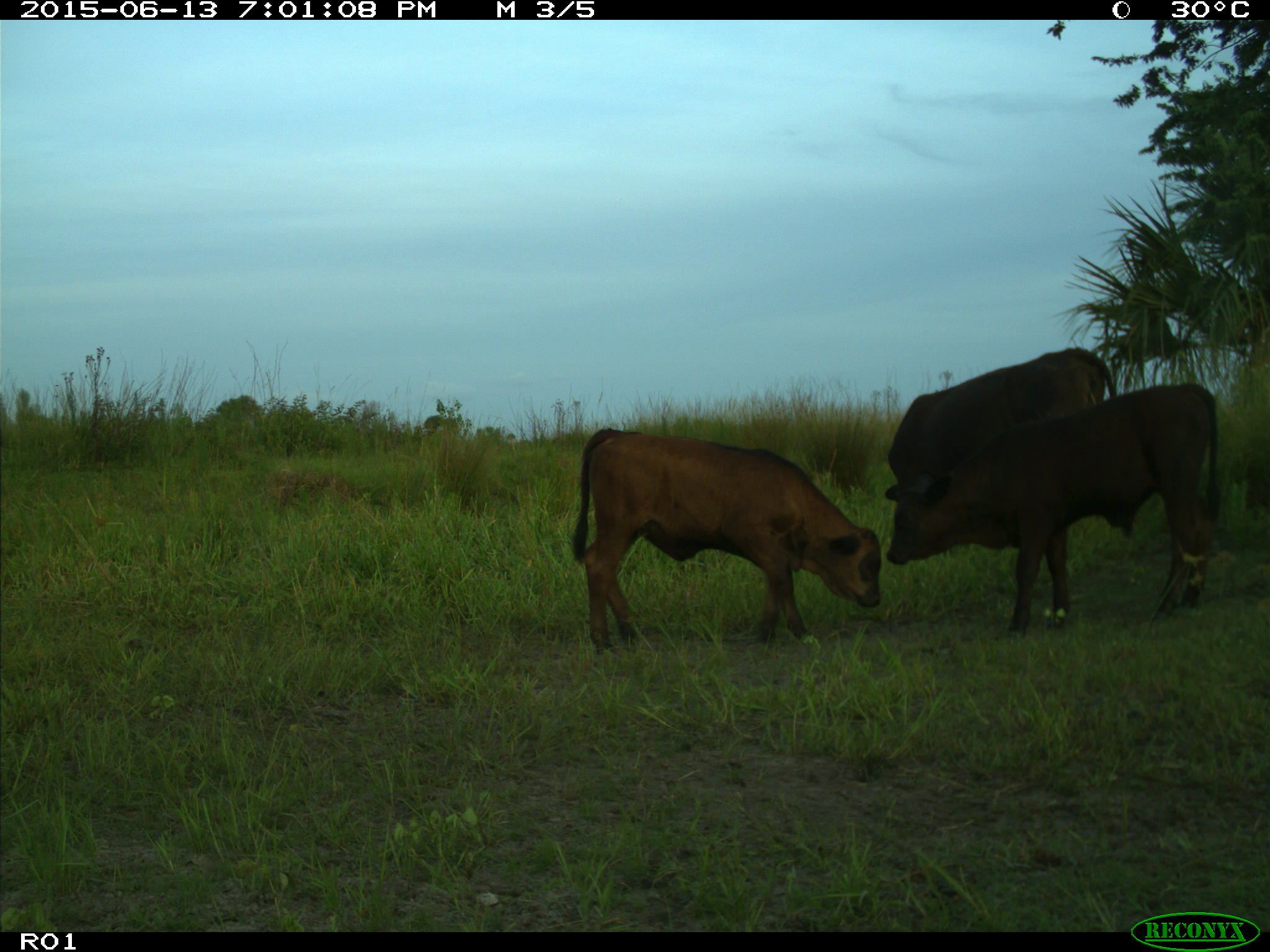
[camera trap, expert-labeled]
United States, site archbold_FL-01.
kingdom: Animalia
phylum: Chordata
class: Mammalia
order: Artiodactyla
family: Bovidae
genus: Bos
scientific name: Bos taurus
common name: domestic cow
Bos taurus (domestic cow).